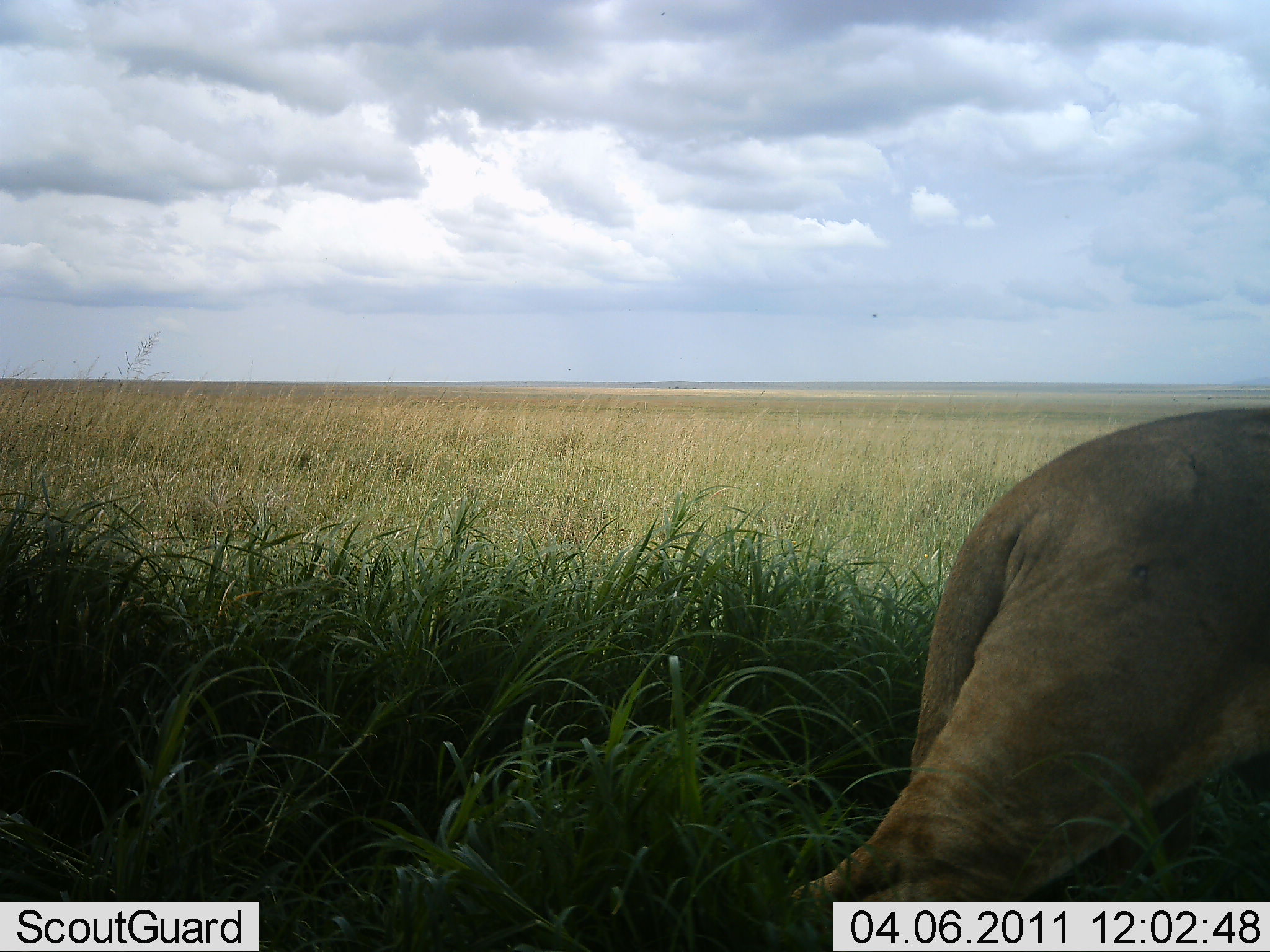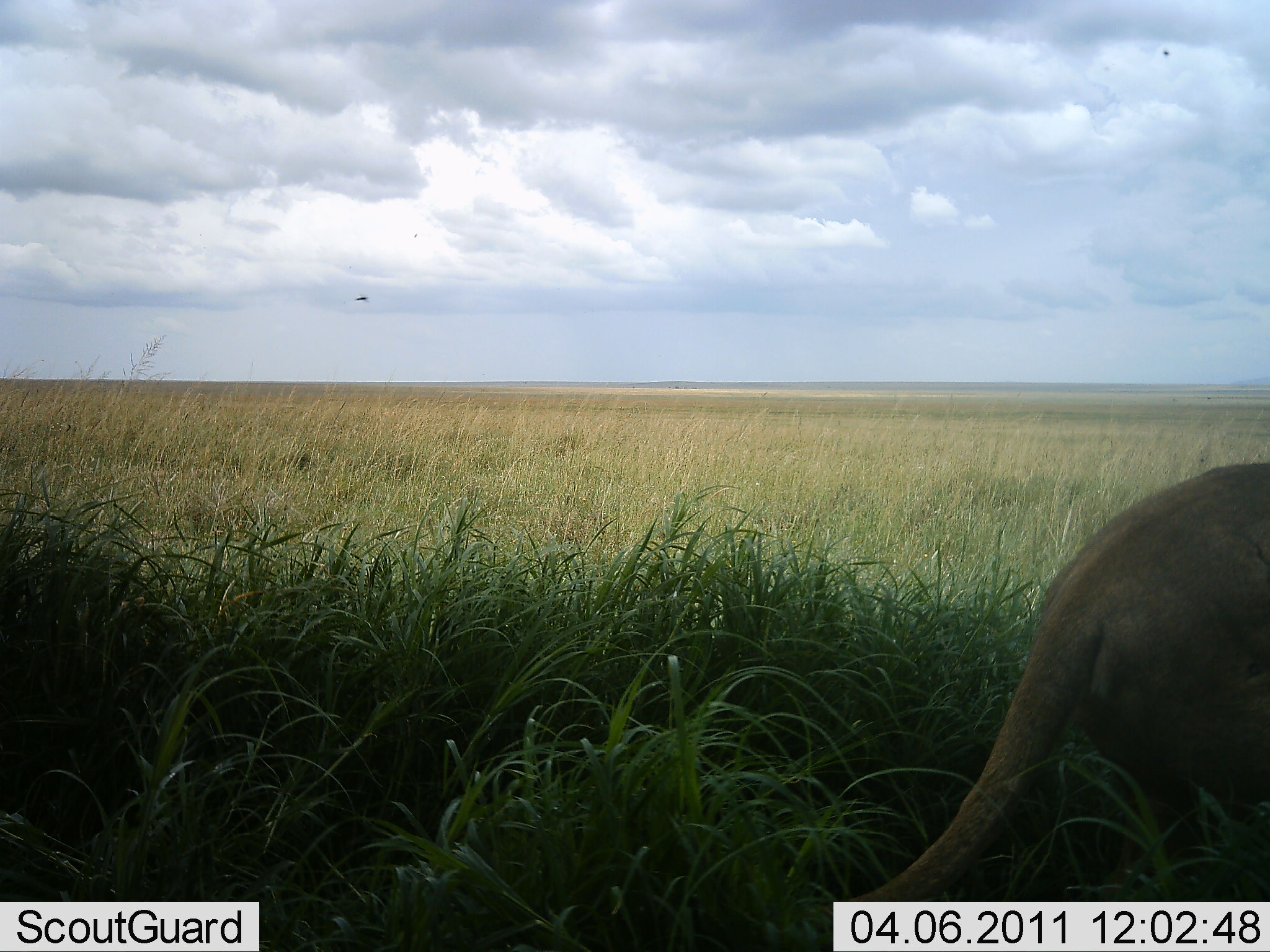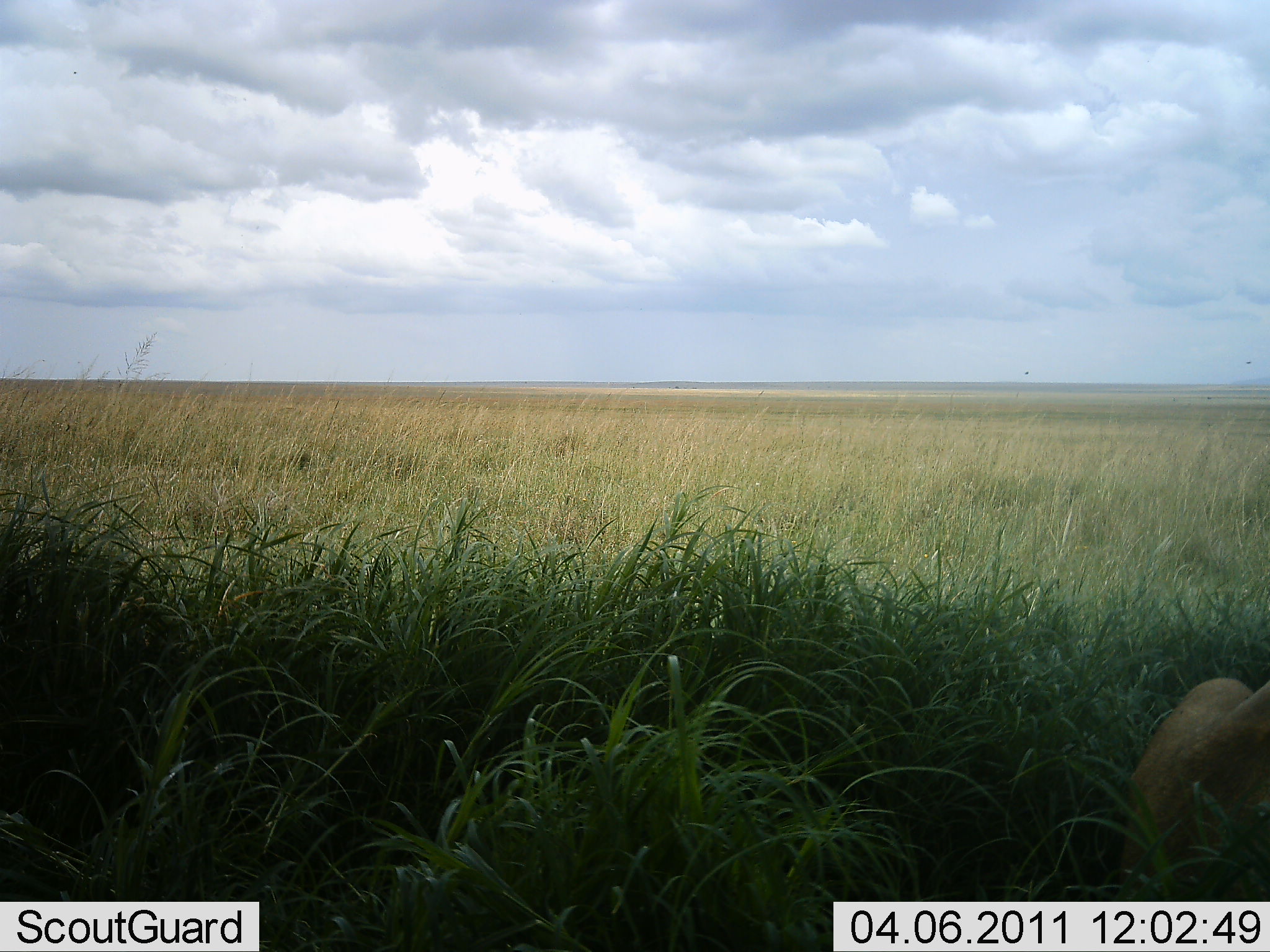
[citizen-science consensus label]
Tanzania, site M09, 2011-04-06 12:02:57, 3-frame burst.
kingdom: Animalia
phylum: Chordata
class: Mammalia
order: Carnivora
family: Felidae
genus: Panthera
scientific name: Panthera leo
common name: lion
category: lionfemale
Lionfemale (lion) (Panthera leo), count 1. Behavior (volunteer vote fractions): standing 18%, resting 18%, moving 64%, interacting 0%. Young present (vote fraction): 0%. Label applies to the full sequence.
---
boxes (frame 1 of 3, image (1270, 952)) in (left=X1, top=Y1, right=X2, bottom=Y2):
animal: (left=789, top=404, right=1270, bottom=952)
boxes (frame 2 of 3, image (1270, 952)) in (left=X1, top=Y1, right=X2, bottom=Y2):
animal: (left=815, top=462, right=1269, bottom=952)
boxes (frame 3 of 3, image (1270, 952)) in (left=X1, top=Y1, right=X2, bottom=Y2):
animal: (left=1104, top=674, right=1270, bottom=949)